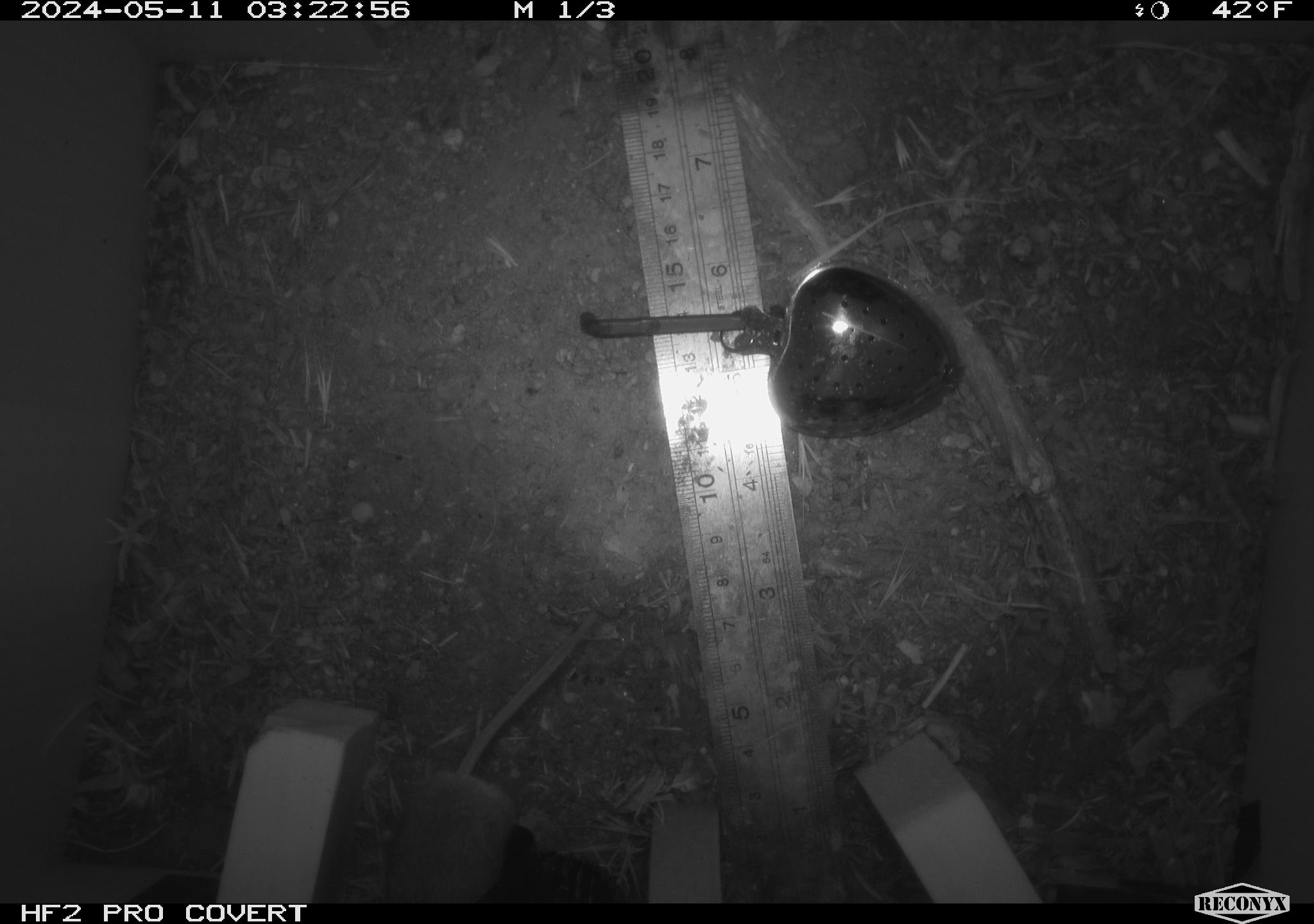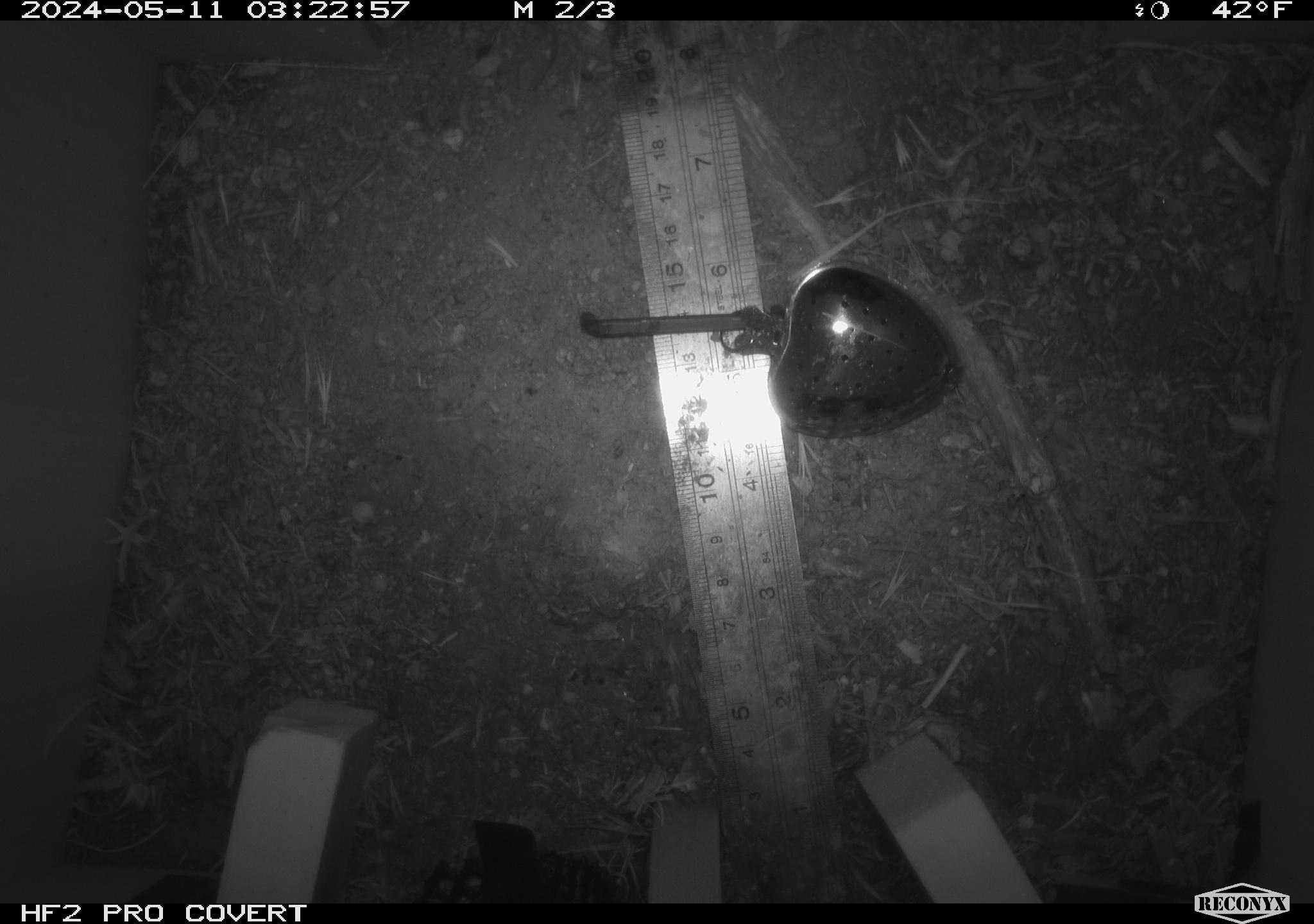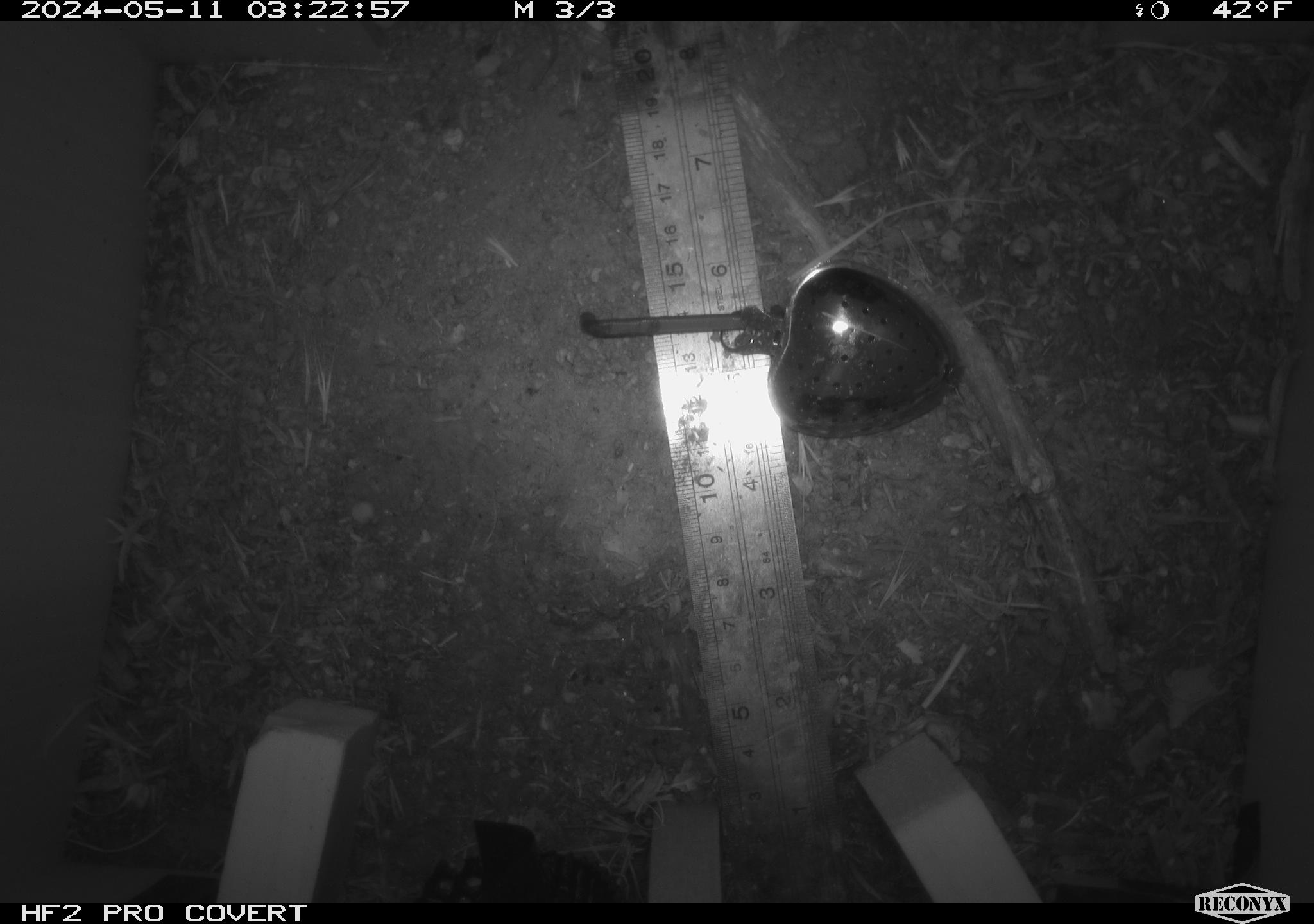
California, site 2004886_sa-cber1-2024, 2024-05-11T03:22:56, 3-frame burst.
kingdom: Animalia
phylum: Chordata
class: Mammalia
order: Rodentia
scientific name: Rodentia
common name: mouse species